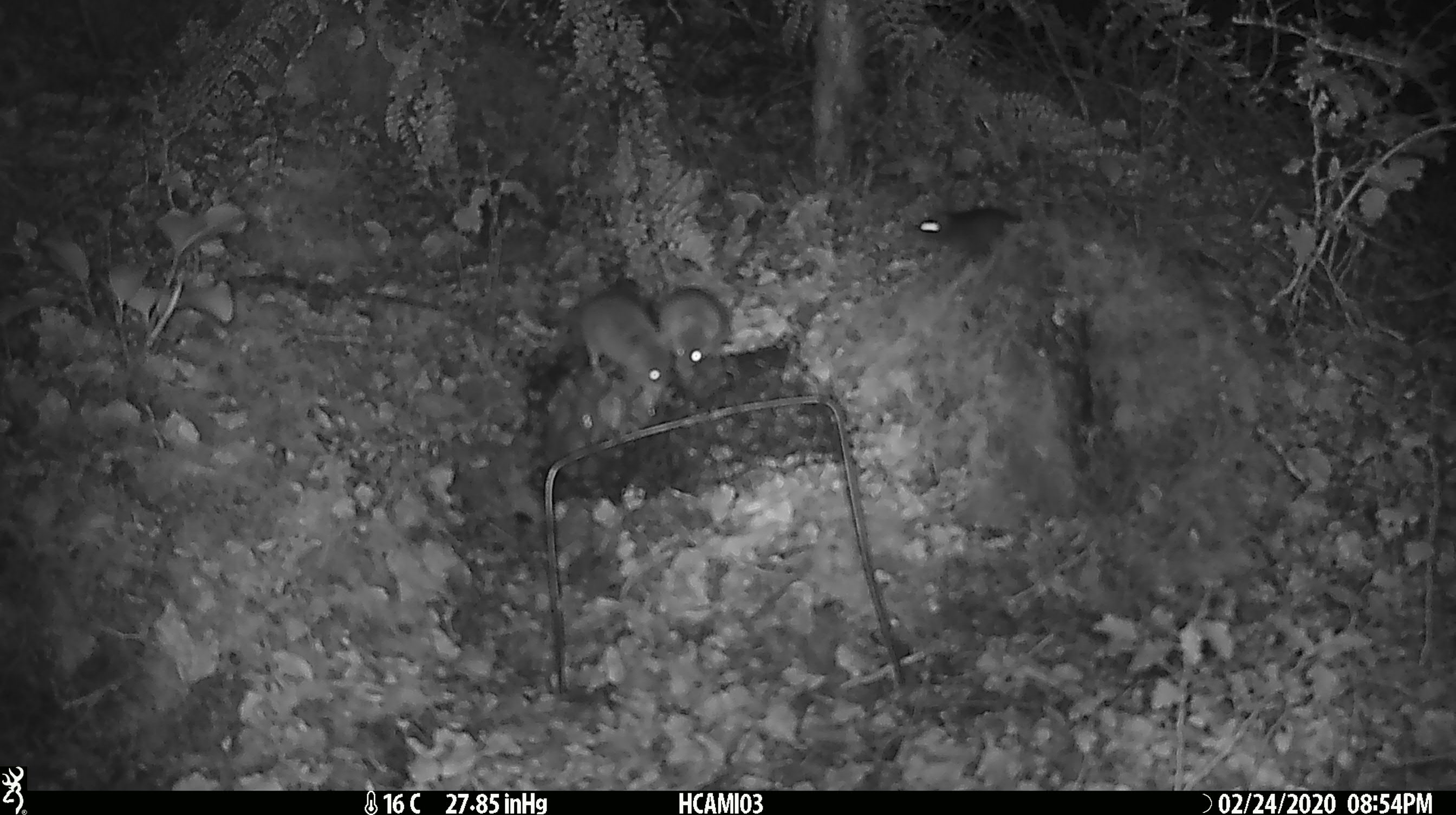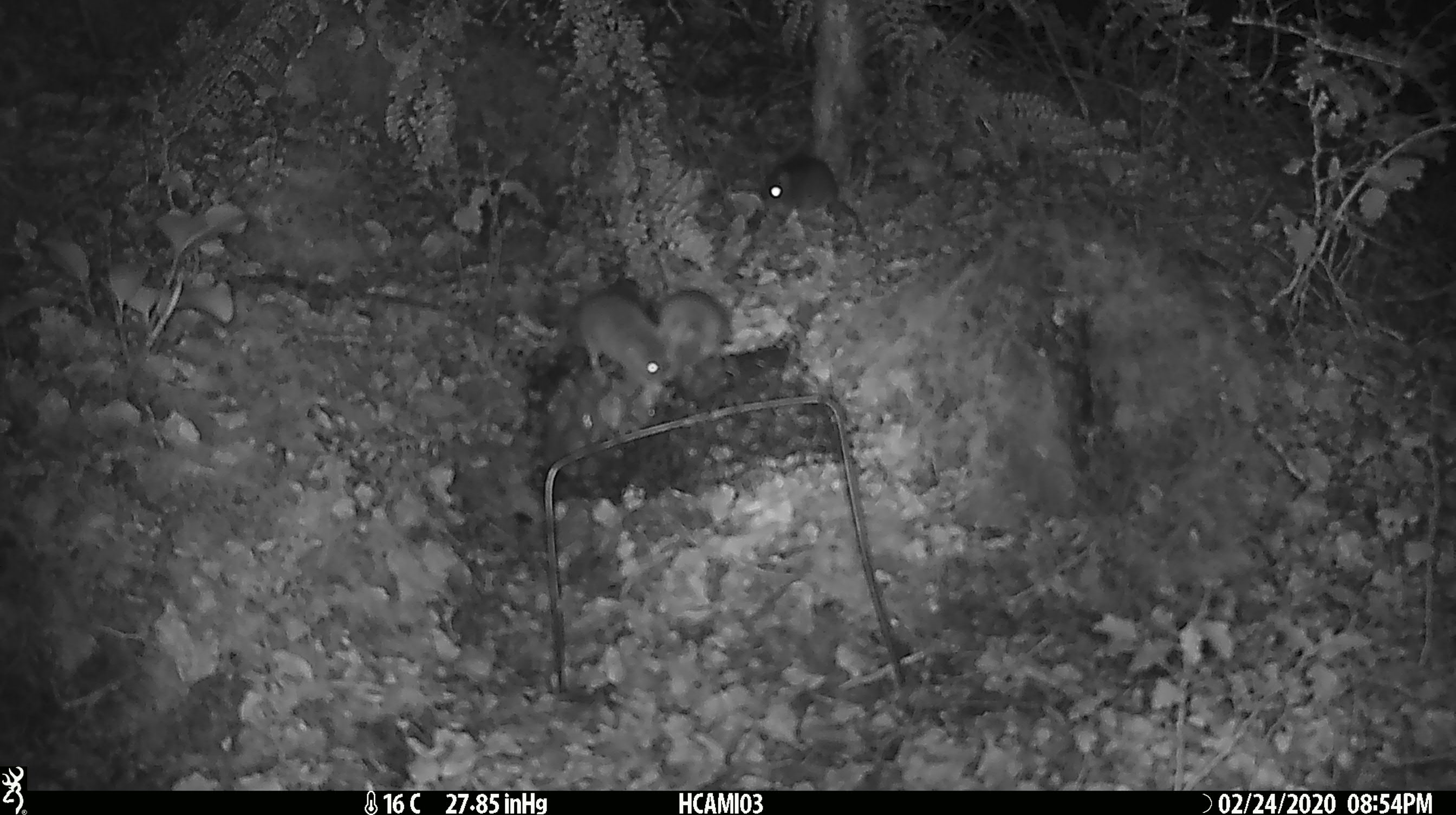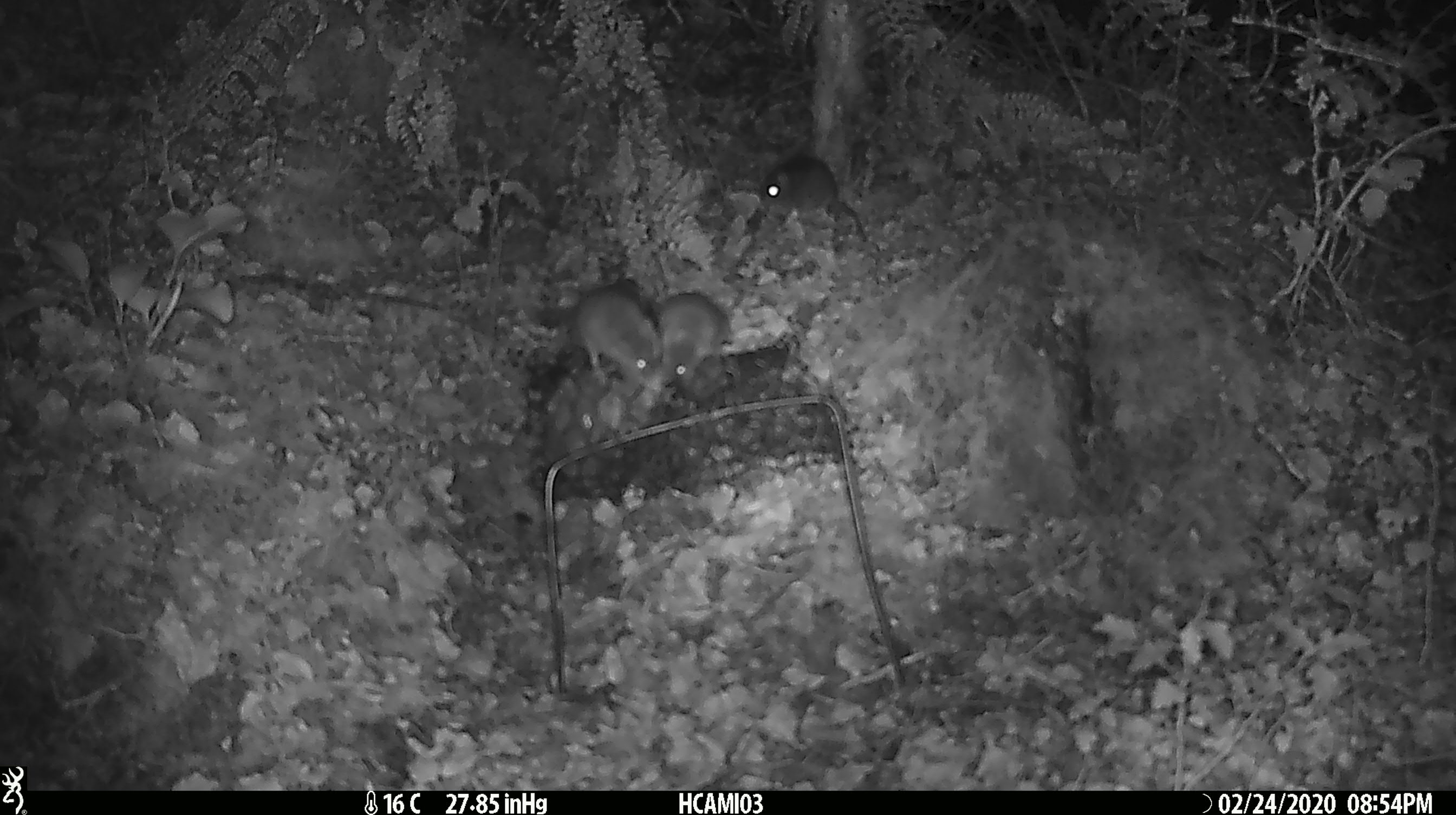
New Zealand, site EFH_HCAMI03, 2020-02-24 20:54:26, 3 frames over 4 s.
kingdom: Animalia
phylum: Chordata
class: Mammalia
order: Rodentia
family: Muridae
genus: Mus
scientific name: Mus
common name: mouse